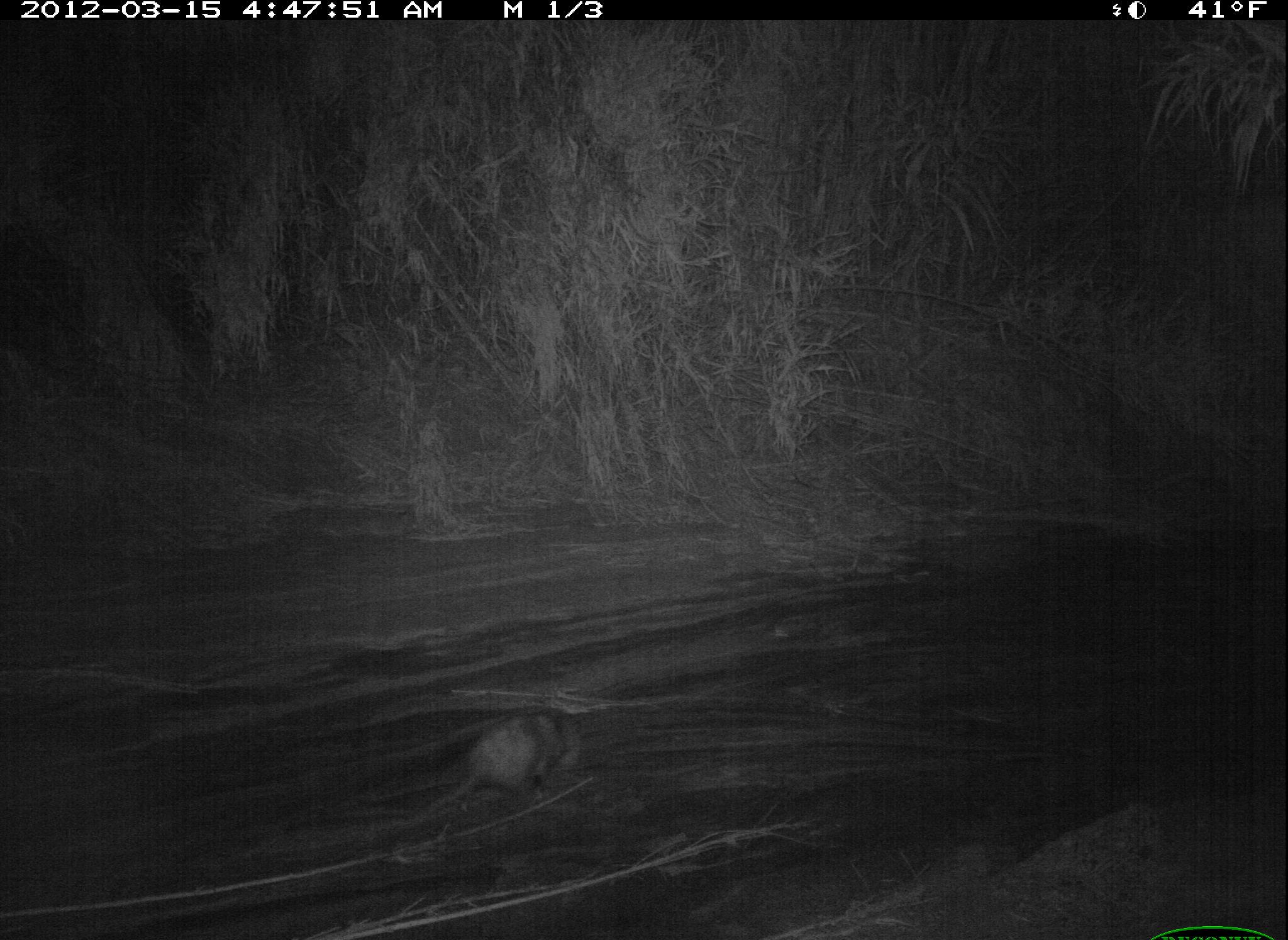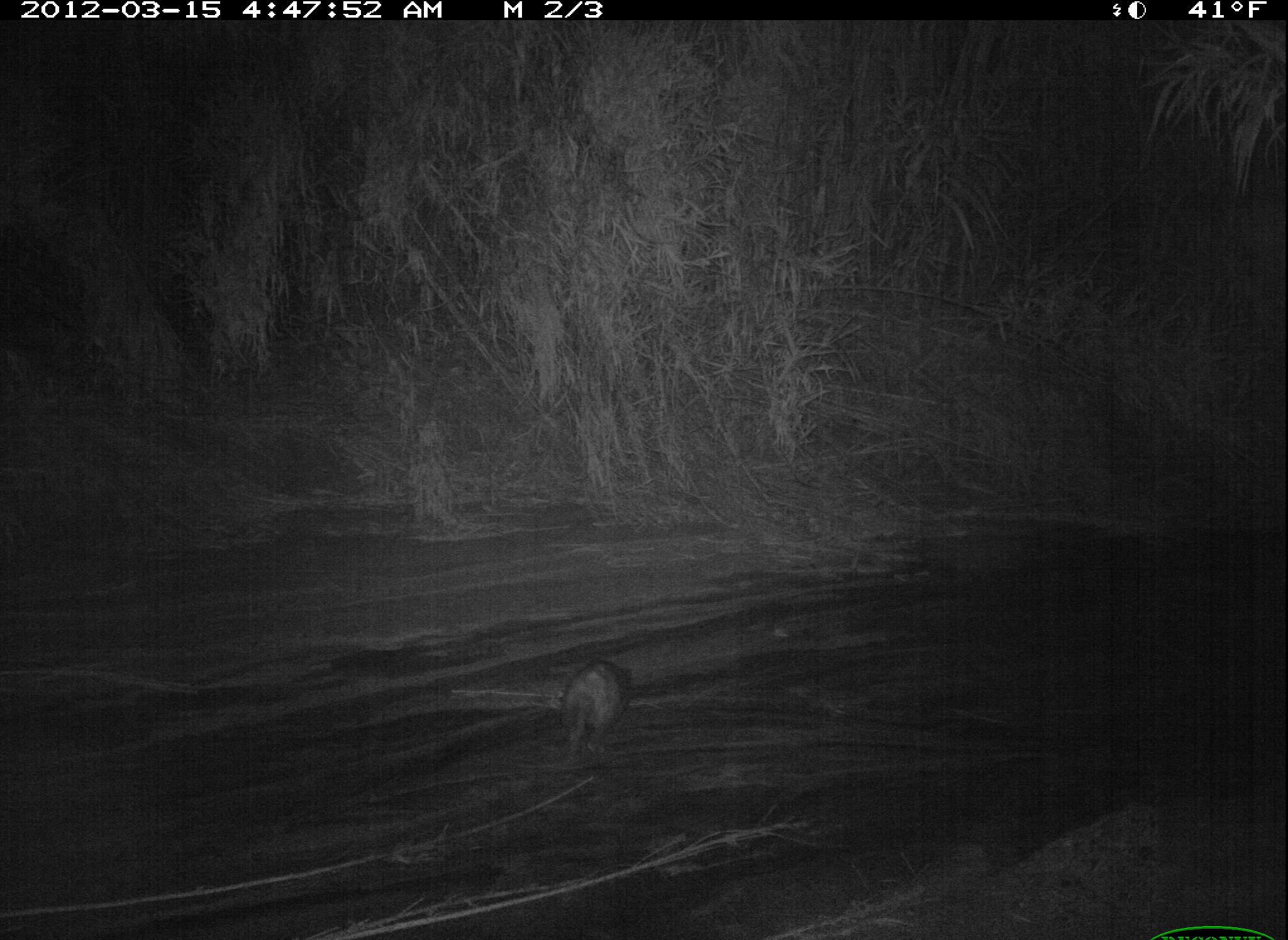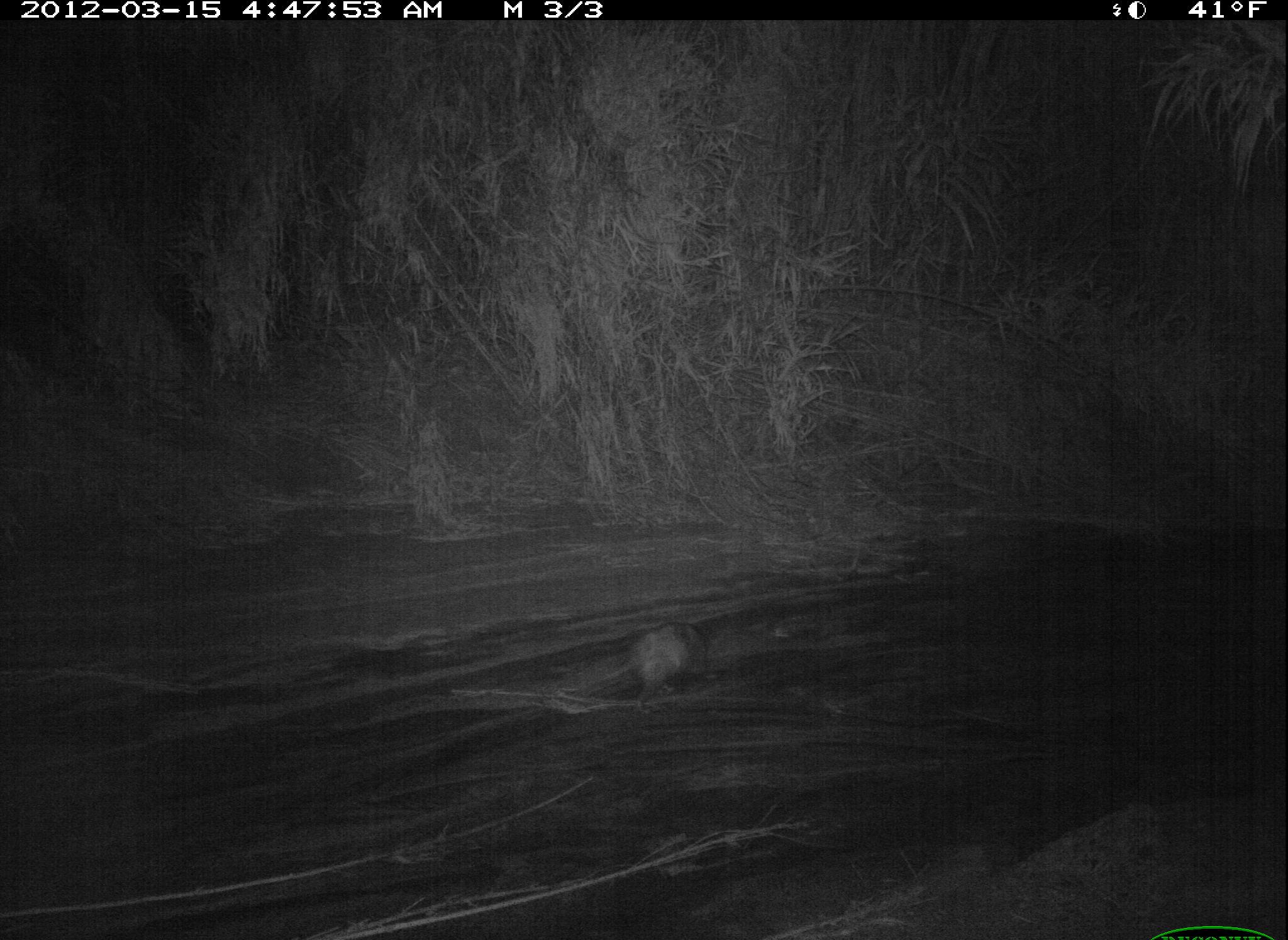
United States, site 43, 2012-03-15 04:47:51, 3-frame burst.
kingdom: Animalia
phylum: Chordata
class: Mammalia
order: Didelphimorphia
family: Didelphidae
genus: Didelphis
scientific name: Didelphis virginiana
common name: virginia opossum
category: opossum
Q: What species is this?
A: Opossum (virginia opossum) (Didelphis virginiana).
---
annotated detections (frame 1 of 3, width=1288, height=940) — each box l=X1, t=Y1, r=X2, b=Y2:
opossum: l=399, t=696, r=605, b=834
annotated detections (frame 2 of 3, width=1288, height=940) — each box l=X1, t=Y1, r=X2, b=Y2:
opossum: l=541, t=643, r=650, b=786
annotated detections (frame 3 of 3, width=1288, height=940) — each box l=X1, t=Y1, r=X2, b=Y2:
opossum: l=573, t=606, r=718, b=715